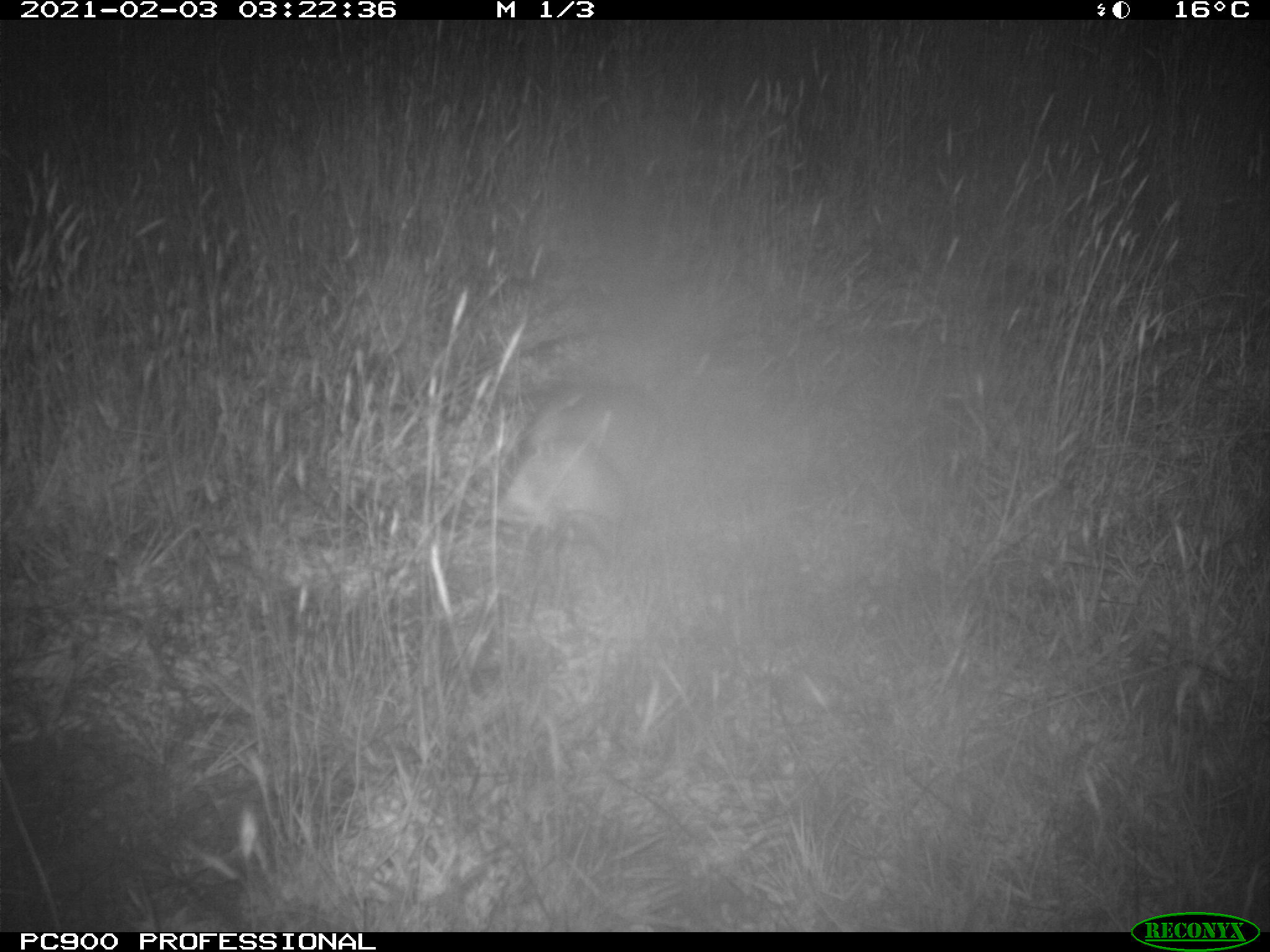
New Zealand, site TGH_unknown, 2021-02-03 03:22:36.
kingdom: Animalia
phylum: Chordata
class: Mammalia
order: Carnivora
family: Mustelidae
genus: Mustela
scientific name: Mustela furo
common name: ferret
Ferret (Mustela furo).